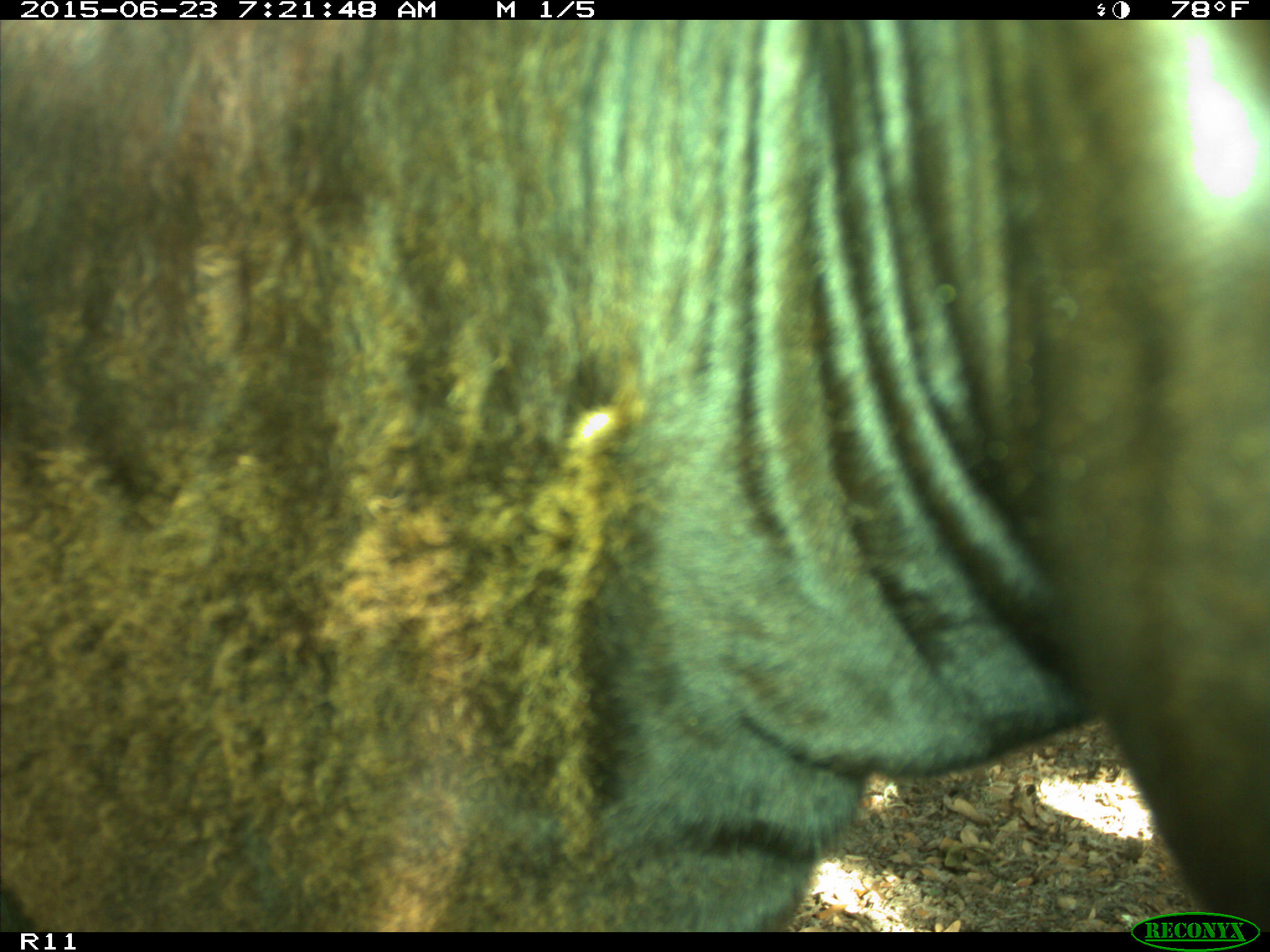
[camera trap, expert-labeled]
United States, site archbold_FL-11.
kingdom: Animalia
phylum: Chordata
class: Mammalia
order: Artiodactyla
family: Bovidae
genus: Bos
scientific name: Bos taurus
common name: domestic cow